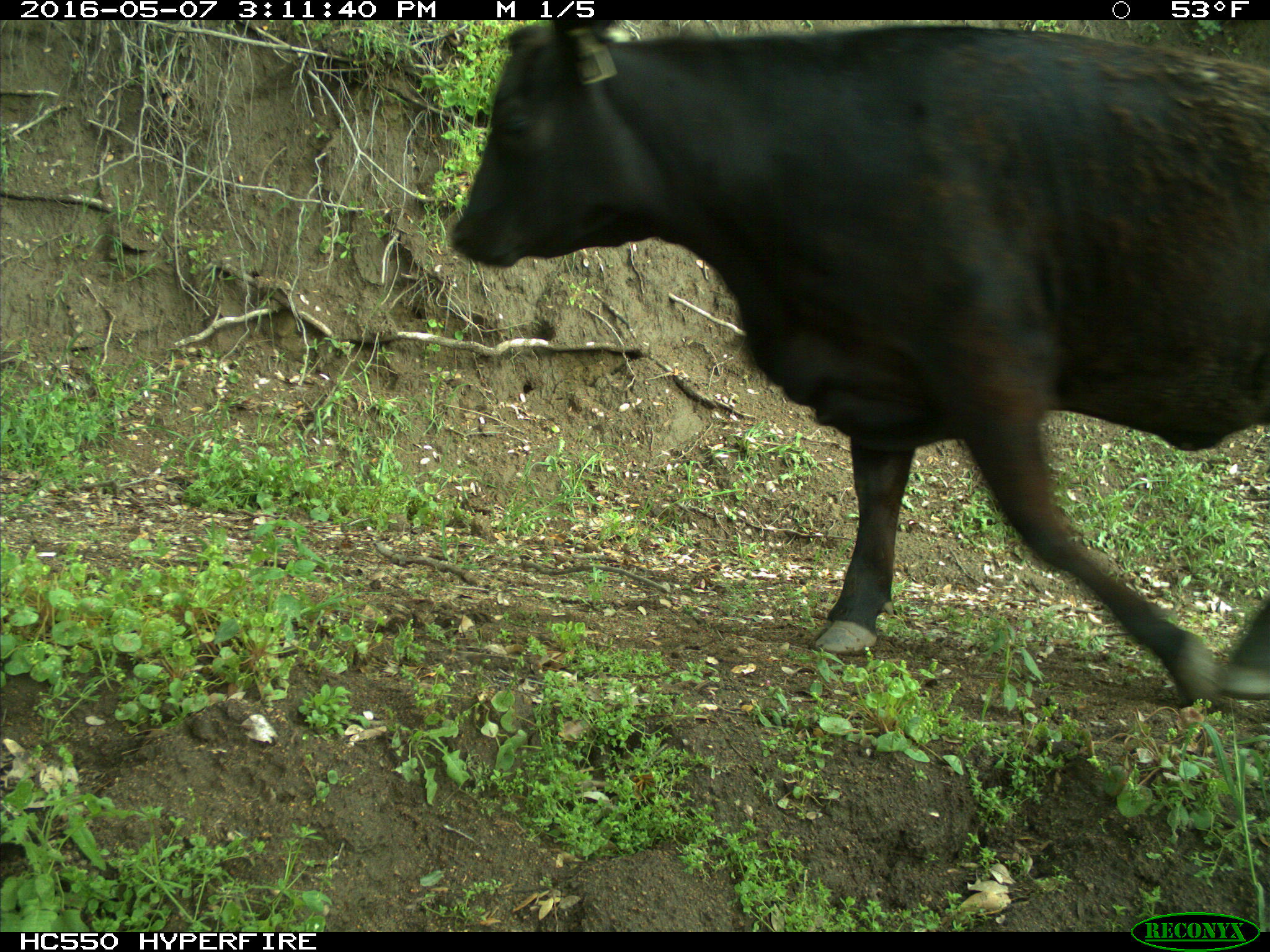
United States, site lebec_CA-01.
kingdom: Animalia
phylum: Chordata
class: Mammalia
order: Artiodactyla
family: Bovidae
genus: Bos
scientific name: Bos taurus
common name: domestic cow